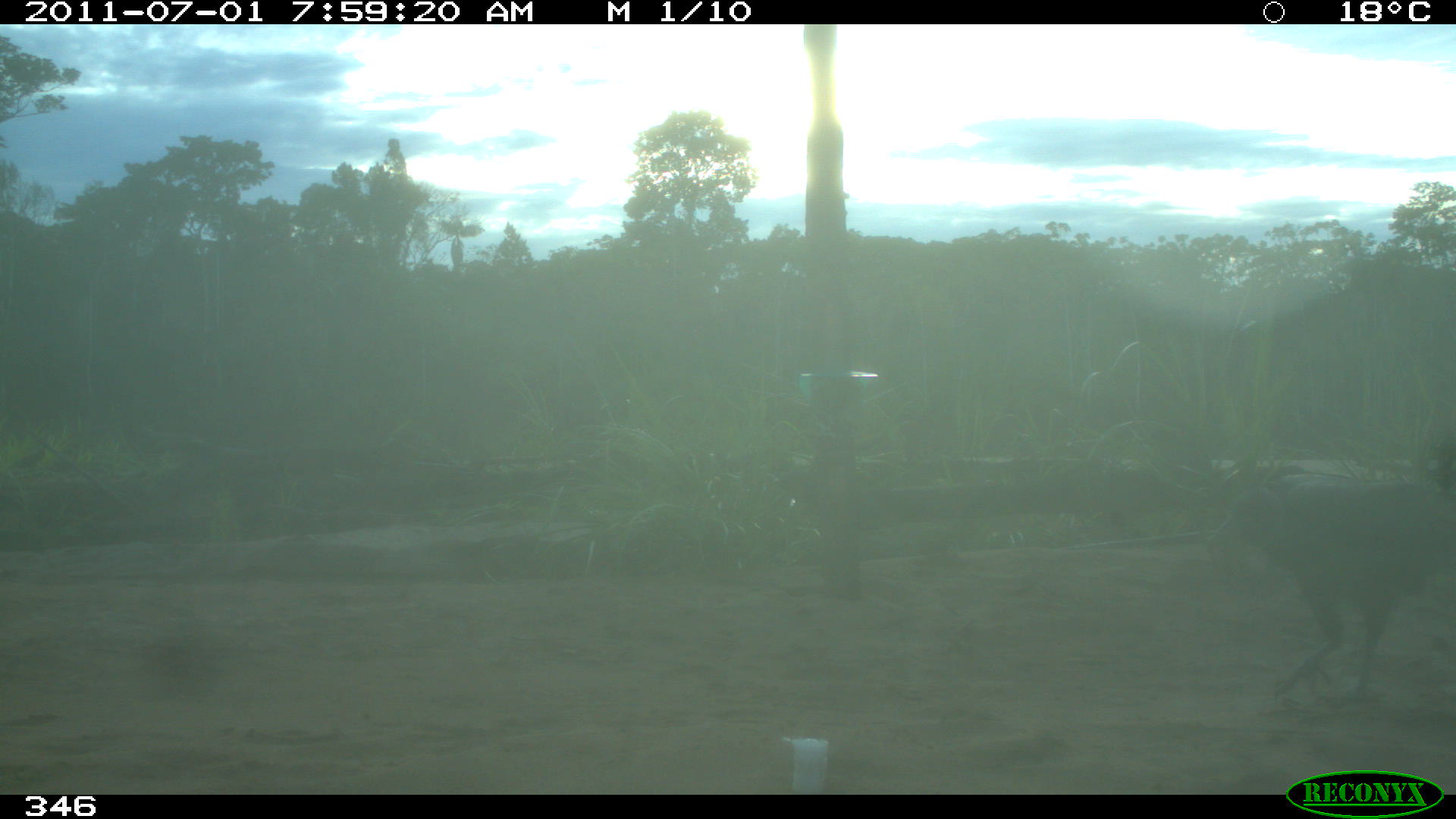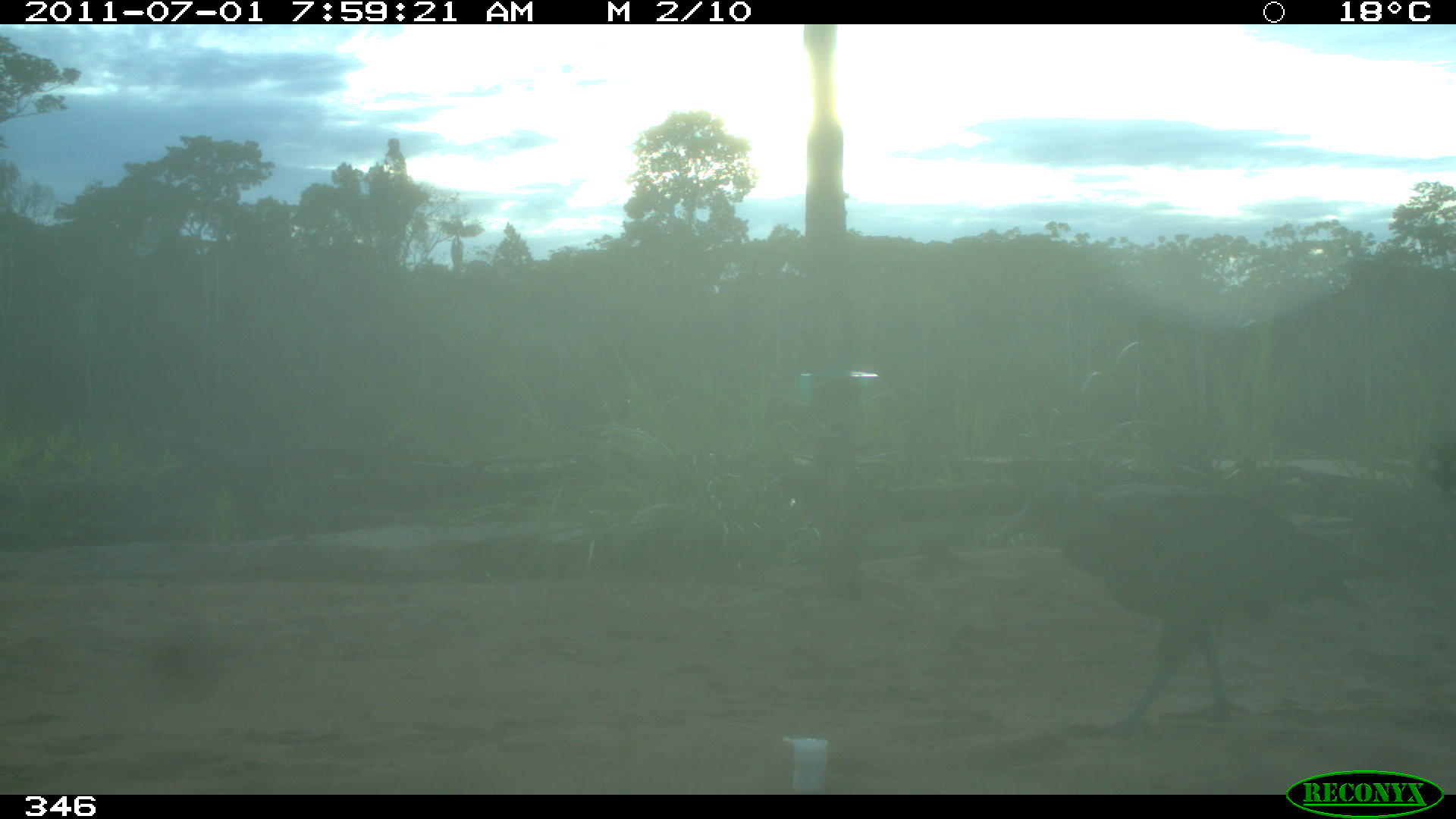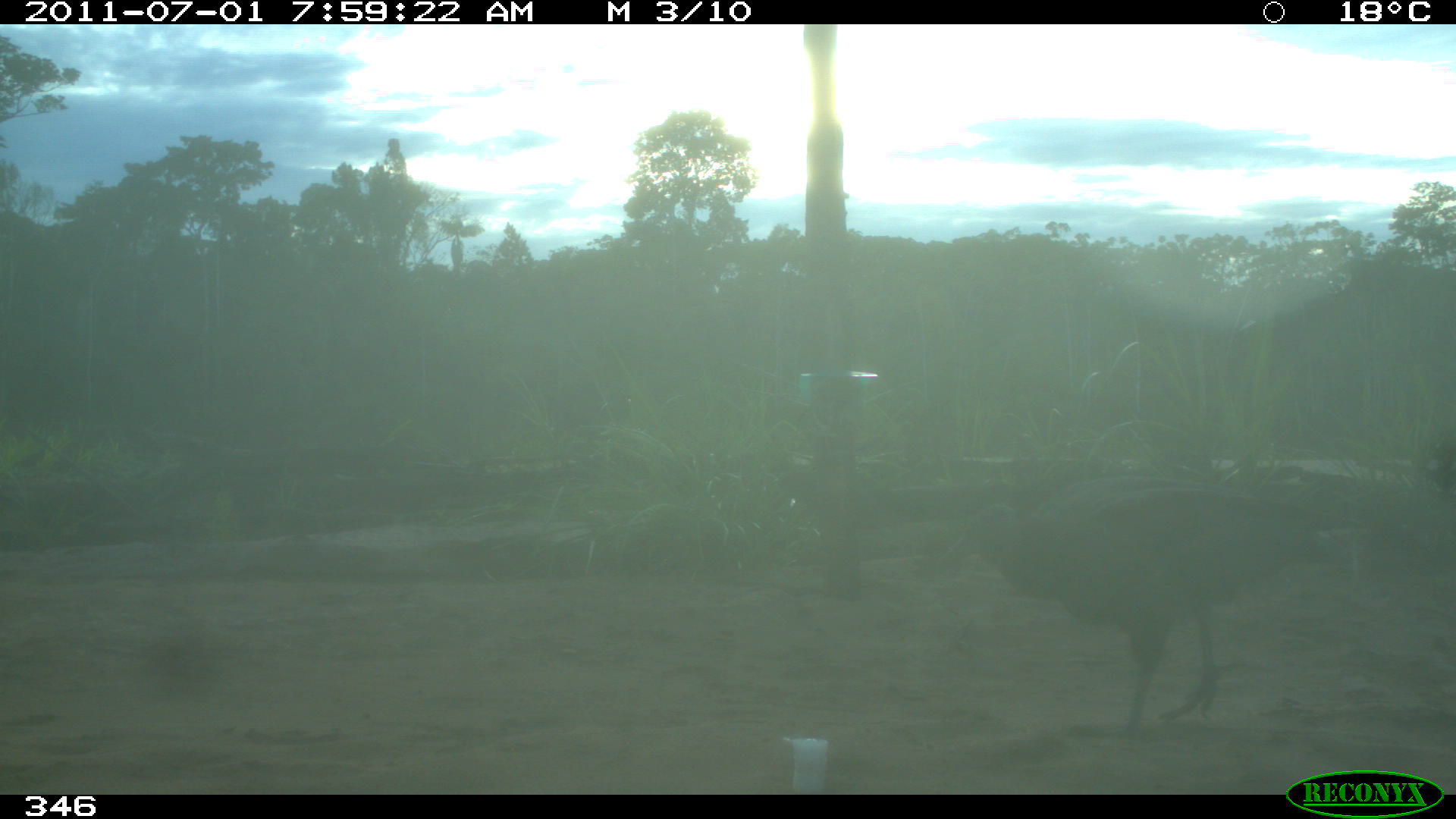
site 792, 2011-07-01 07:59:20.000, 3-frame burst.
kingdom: Animalia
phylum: Chordata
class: Aves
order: Cathartiformes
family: Cathartidae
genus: Coragyps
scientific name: Coragyps atratus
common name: black vulture